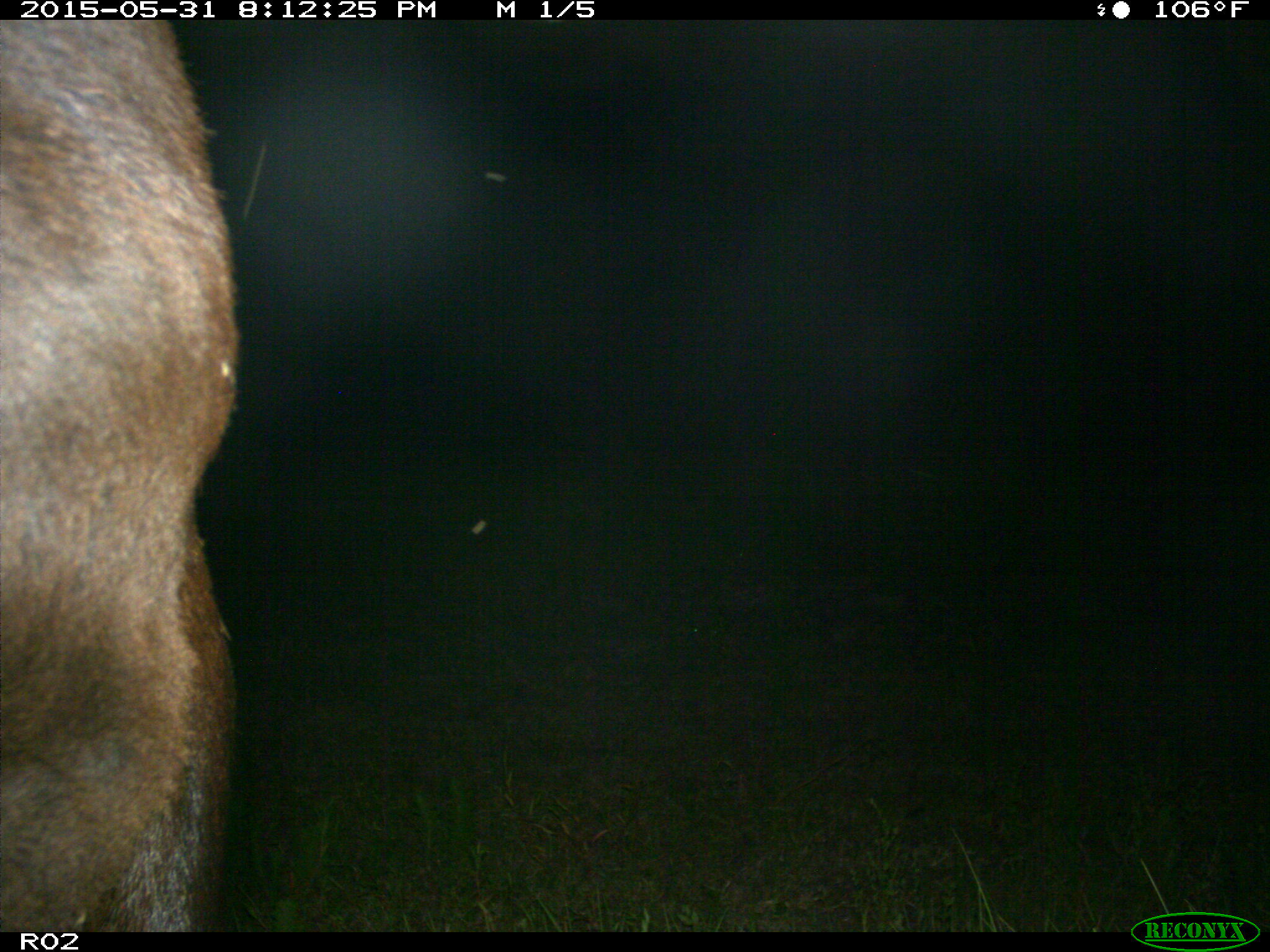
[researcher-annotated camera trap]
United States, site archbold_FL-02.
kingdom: Animalia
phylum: Chordata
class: Mammalia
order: Artiodactyla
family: Bovidae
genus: Bos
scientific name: Bos taurus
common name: domestic cow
Bos taurus (domestic cow).